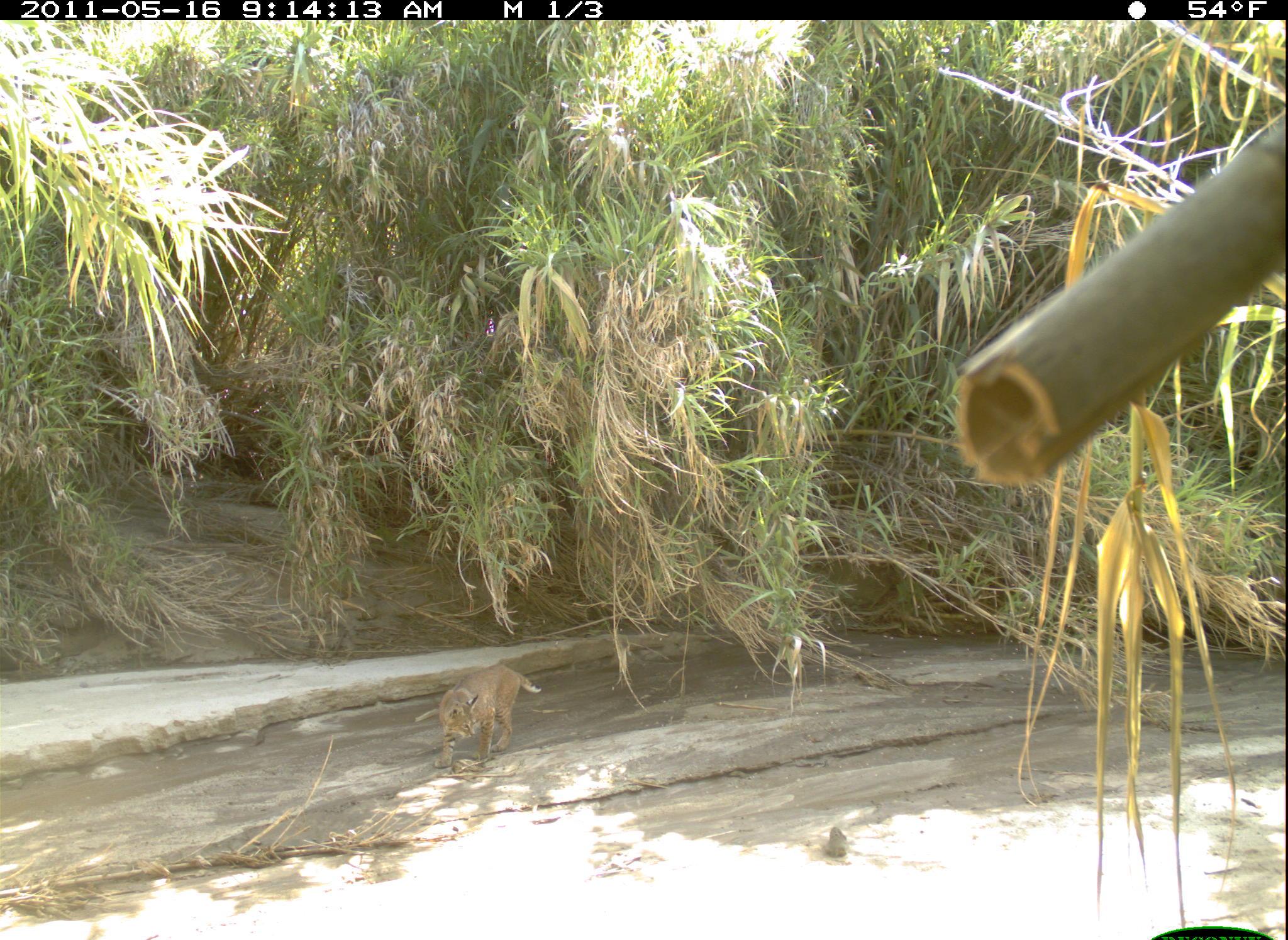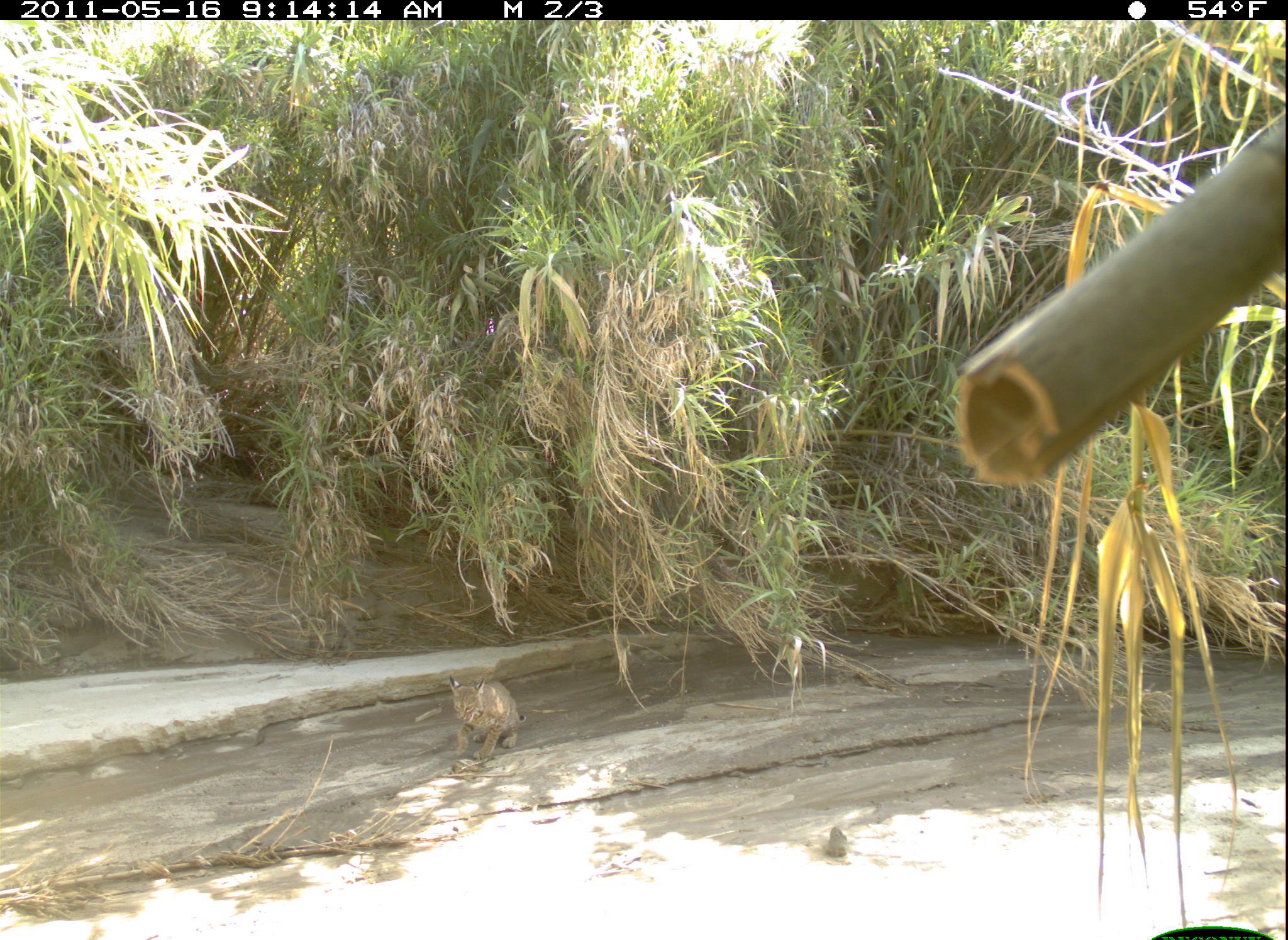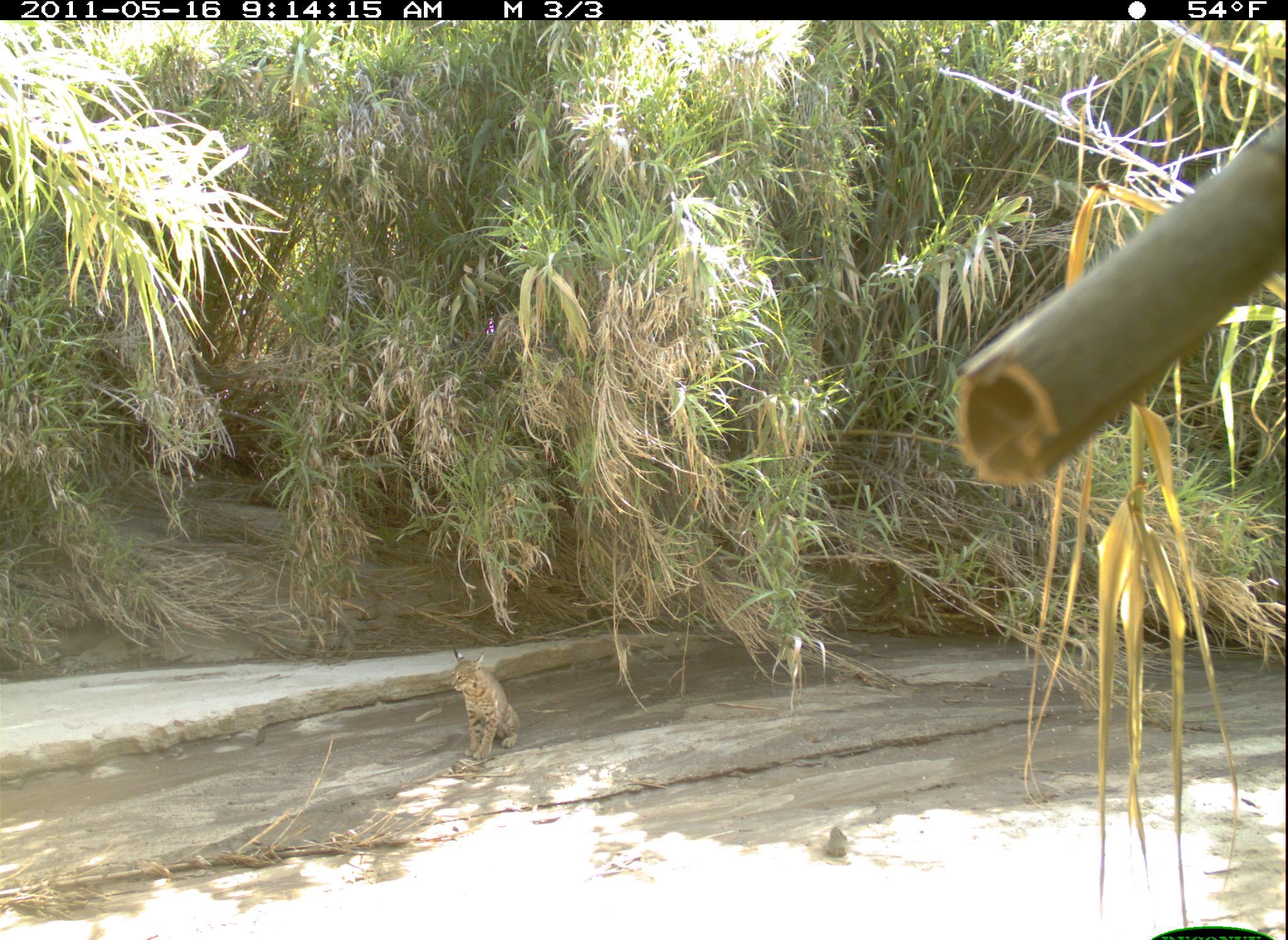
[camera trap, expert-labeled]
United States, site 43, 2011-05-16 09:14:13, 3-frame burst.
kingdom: Animalia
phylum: Chordata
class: Mammalia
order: Carnivora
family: Felidae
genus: Lynx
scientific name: Lynx rufus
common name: bobcat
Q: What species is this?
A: Bobcat (Lynx rufus).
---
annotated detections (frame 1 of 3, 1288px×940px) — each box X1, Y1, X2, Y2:
bobcat: 415, 655, 567, 776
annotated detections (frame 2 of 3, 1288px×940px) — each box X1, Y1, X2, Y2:
bobcat: 431, 669, 533, 786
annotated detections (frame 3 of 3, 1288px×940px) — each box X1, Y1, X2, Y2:
bobcat: 441, 655, 528, 767